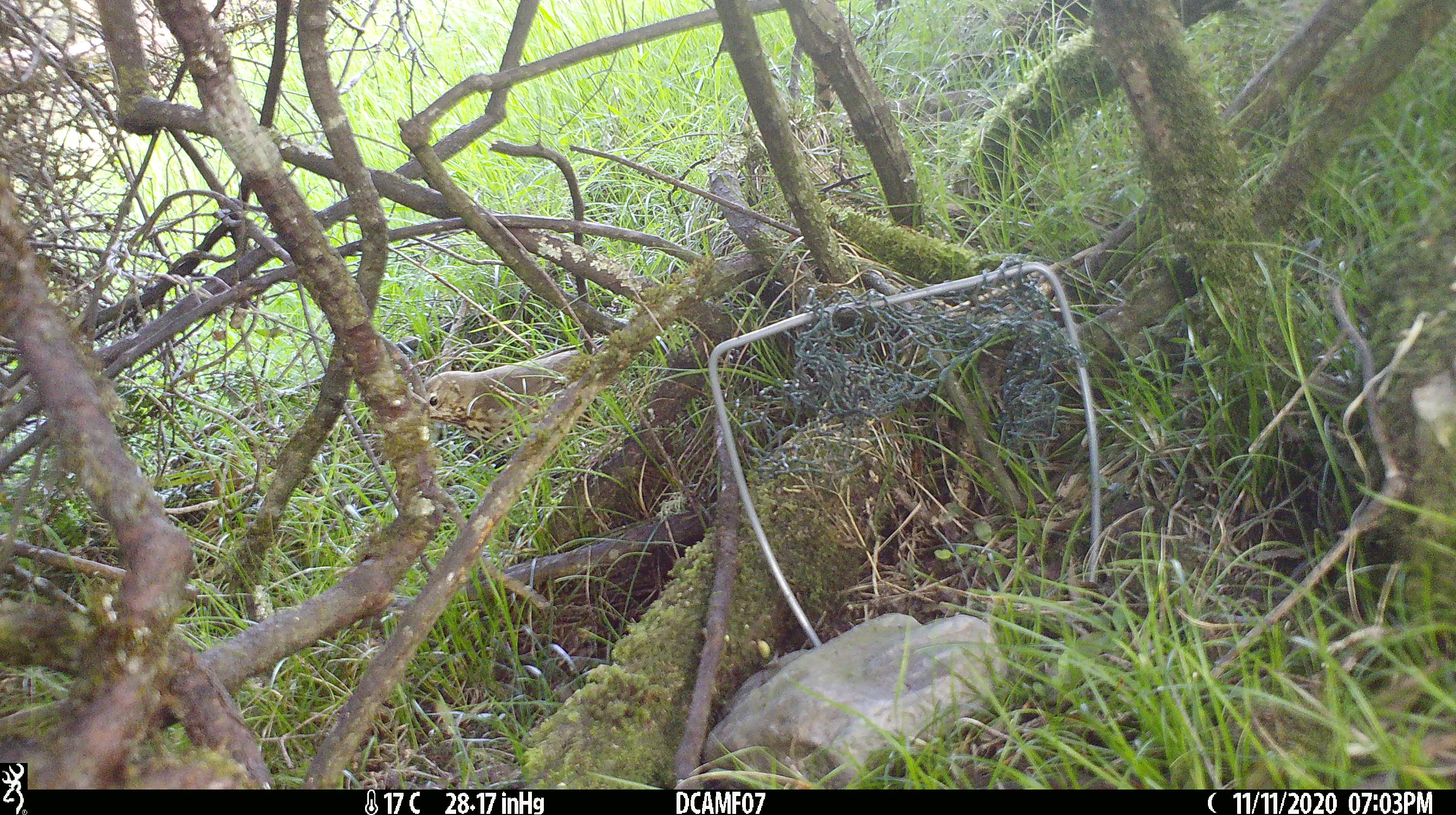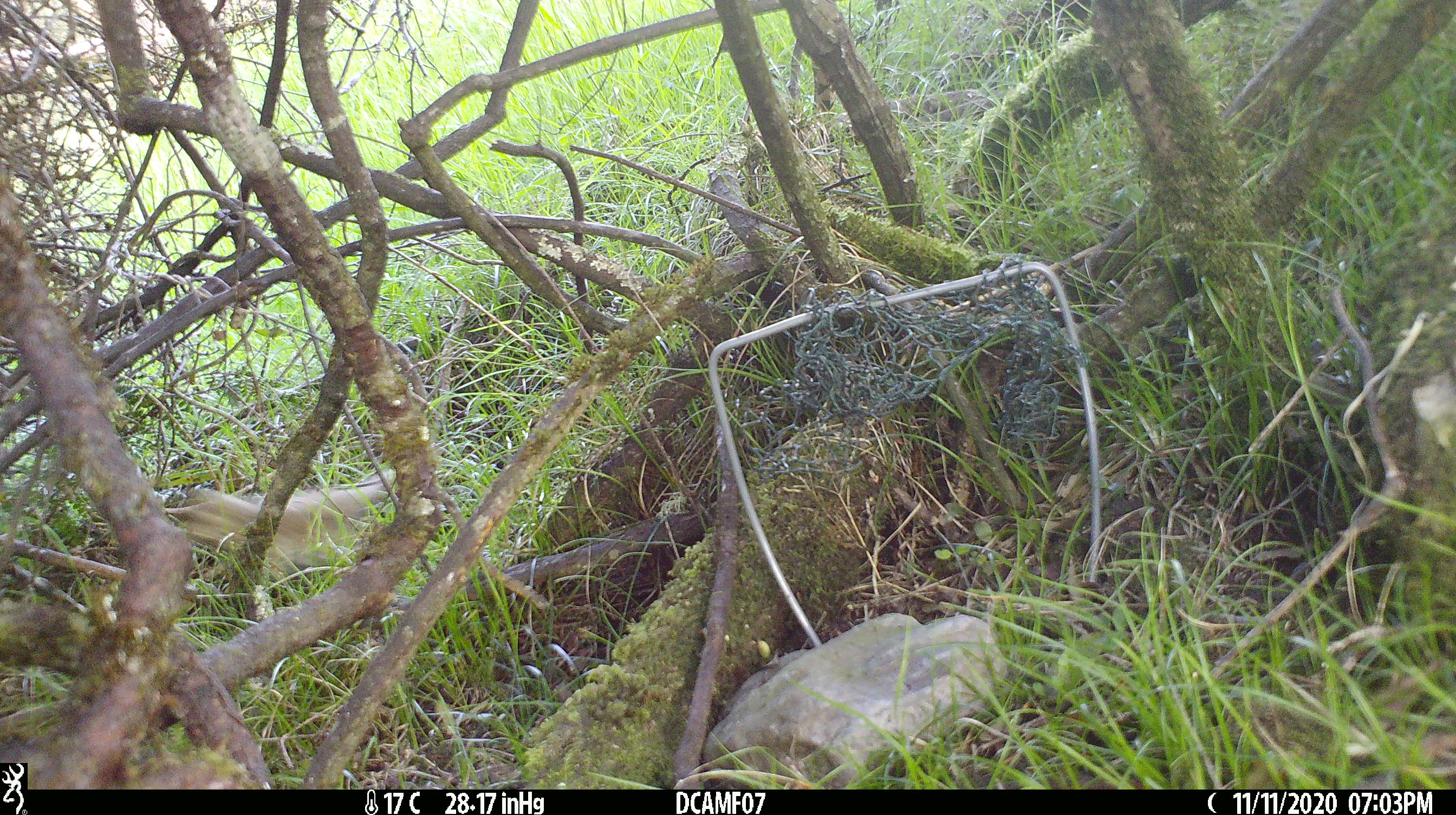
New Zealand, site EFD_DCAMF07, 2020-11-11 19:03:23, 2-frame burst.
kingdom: Animalia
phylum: Chordata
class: Aves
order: Passeriformes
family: Turdidae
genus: Turdus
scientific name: Turdus philomelos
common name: song thrush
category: thrush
Thrush (song thrush) (Turdus philomelos).